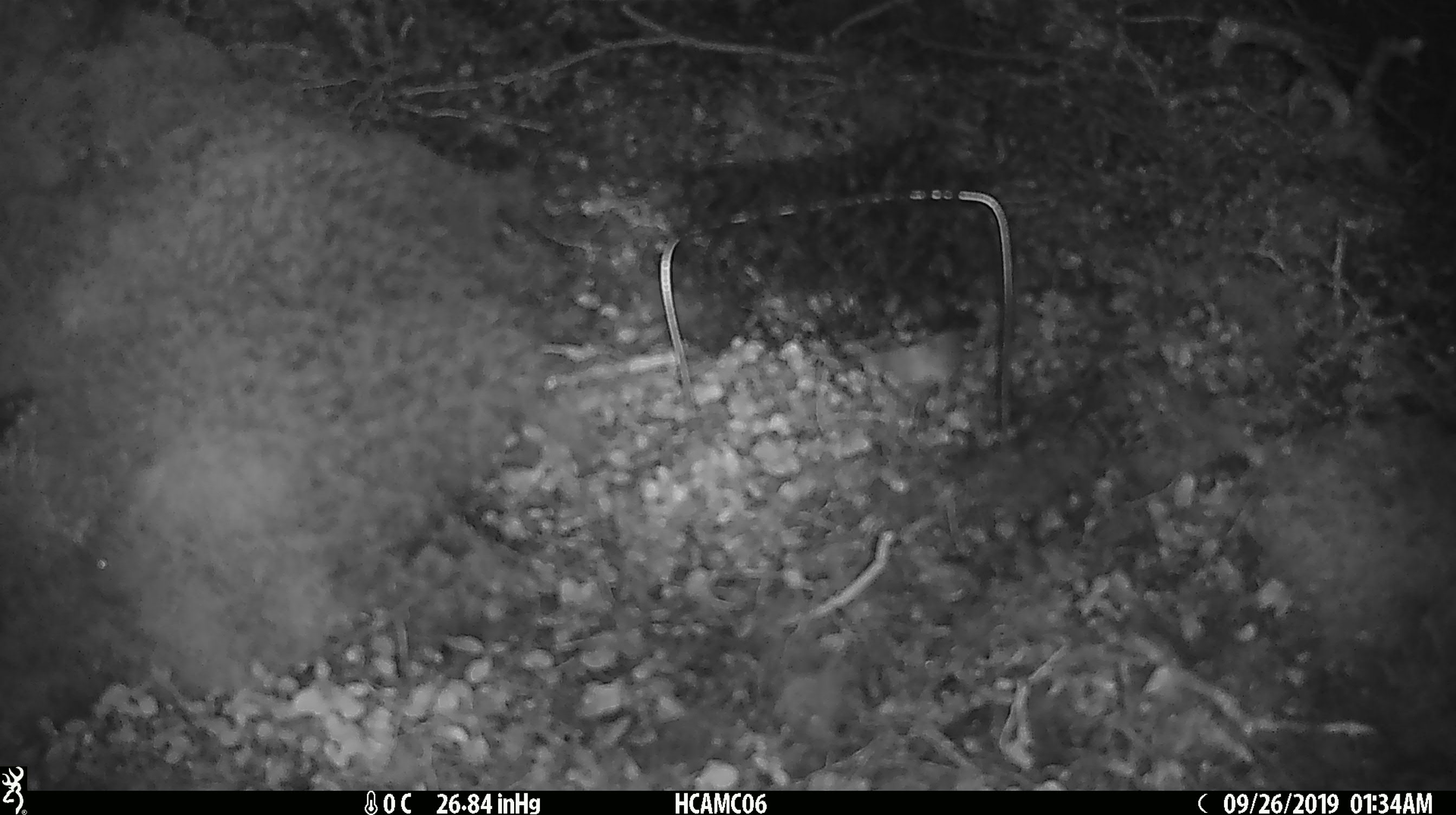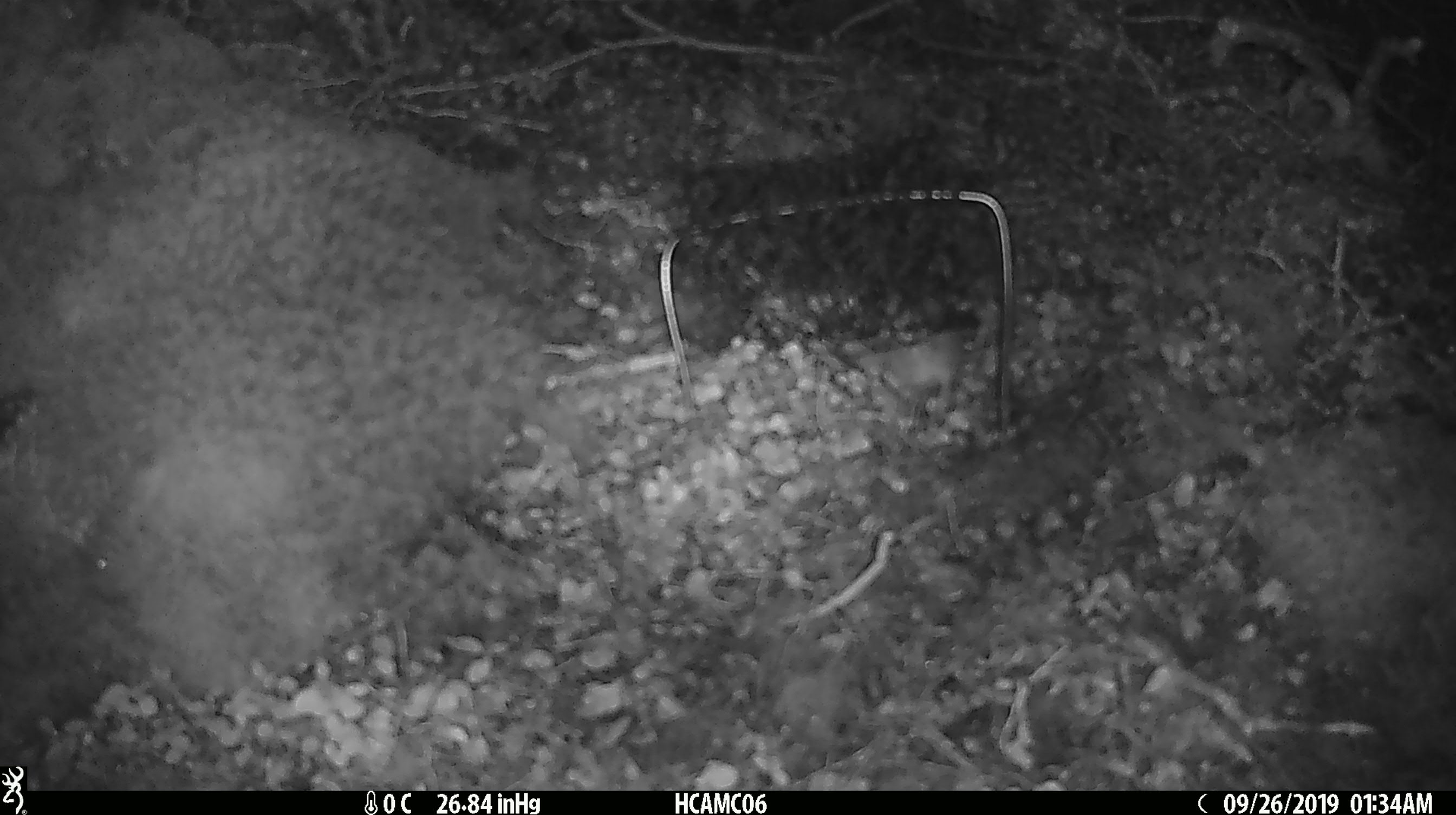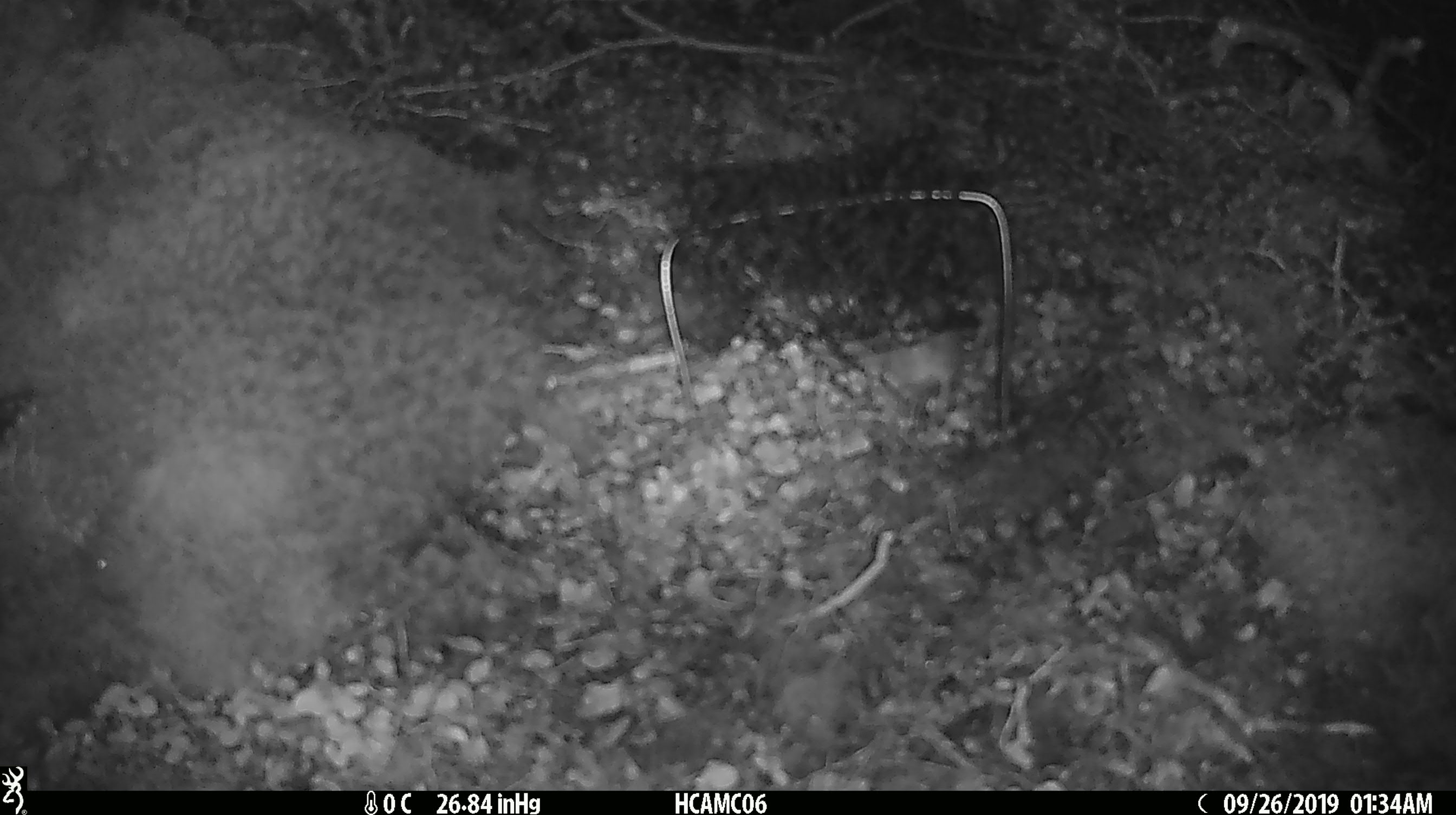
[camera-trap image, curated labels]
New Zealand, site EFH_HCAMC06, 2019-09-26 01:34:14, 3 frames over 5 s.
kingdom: Animalia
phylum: Chordata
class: Mammalia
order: Rodentia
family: Muridae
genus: Mus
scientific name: Mus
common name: mouse